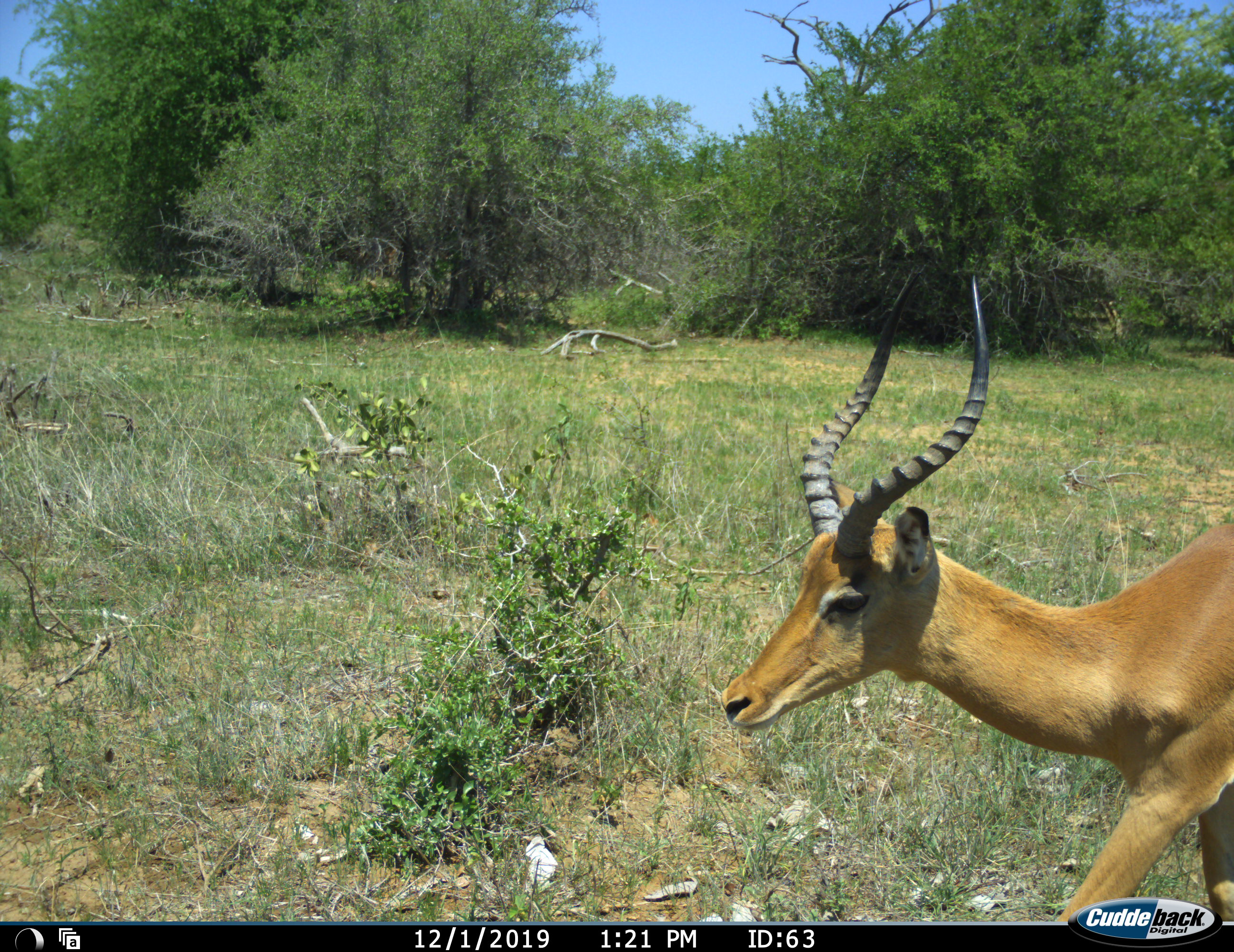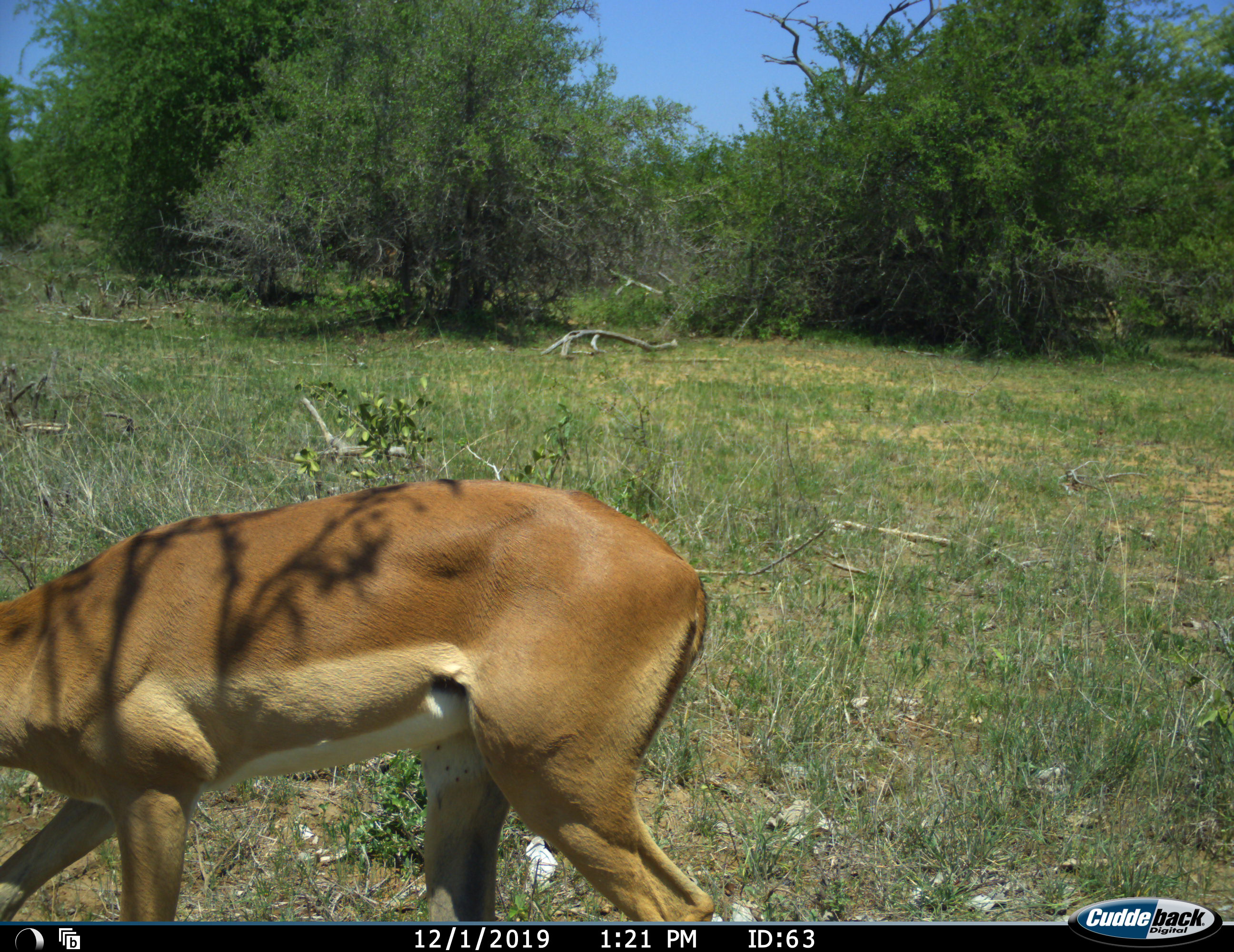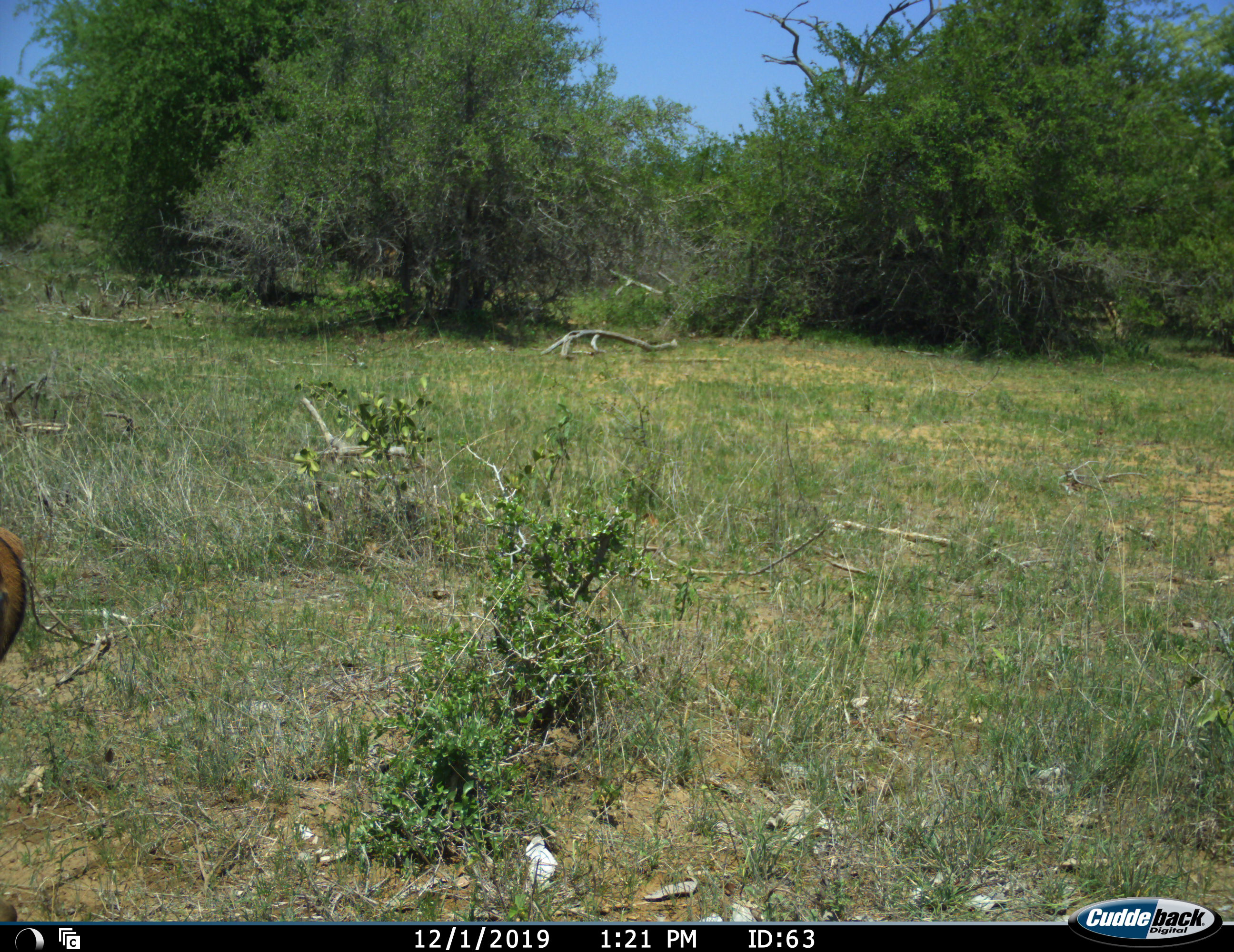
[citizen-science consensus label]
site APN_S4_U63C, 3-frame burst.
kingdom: Animalia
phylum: Chordata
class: Mammalia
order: Artiodactyla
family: Bovidae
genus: Aepyceros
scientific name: Aepyceros melampus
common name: impala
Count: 1.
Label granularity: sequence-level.